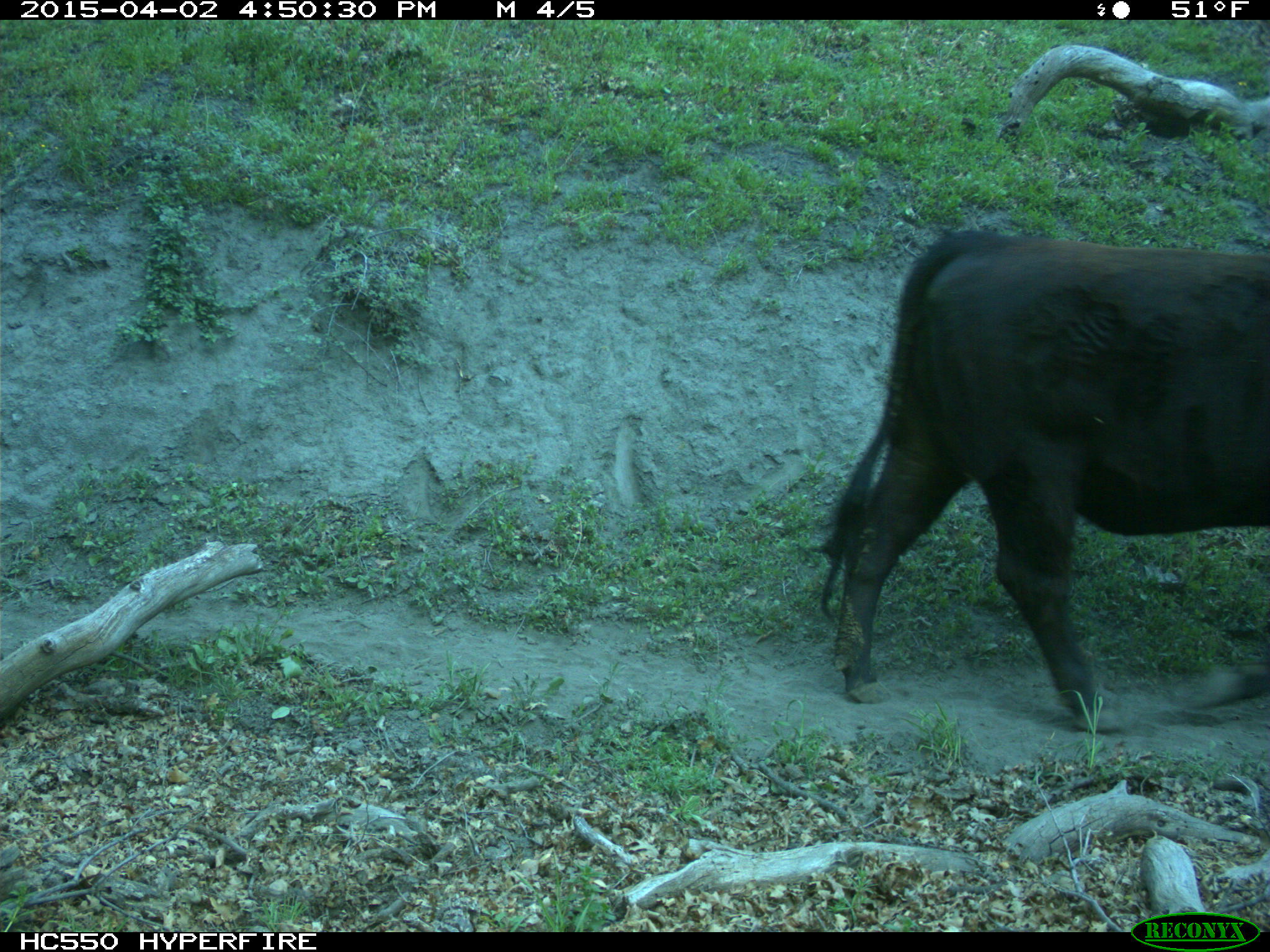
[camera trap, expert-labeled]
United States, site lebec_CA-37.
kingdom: Animalia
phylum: Chordata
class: Mammalia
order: Artiodactyla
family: Bovidae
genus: Bos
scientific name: Bos taurus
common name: domestic cow